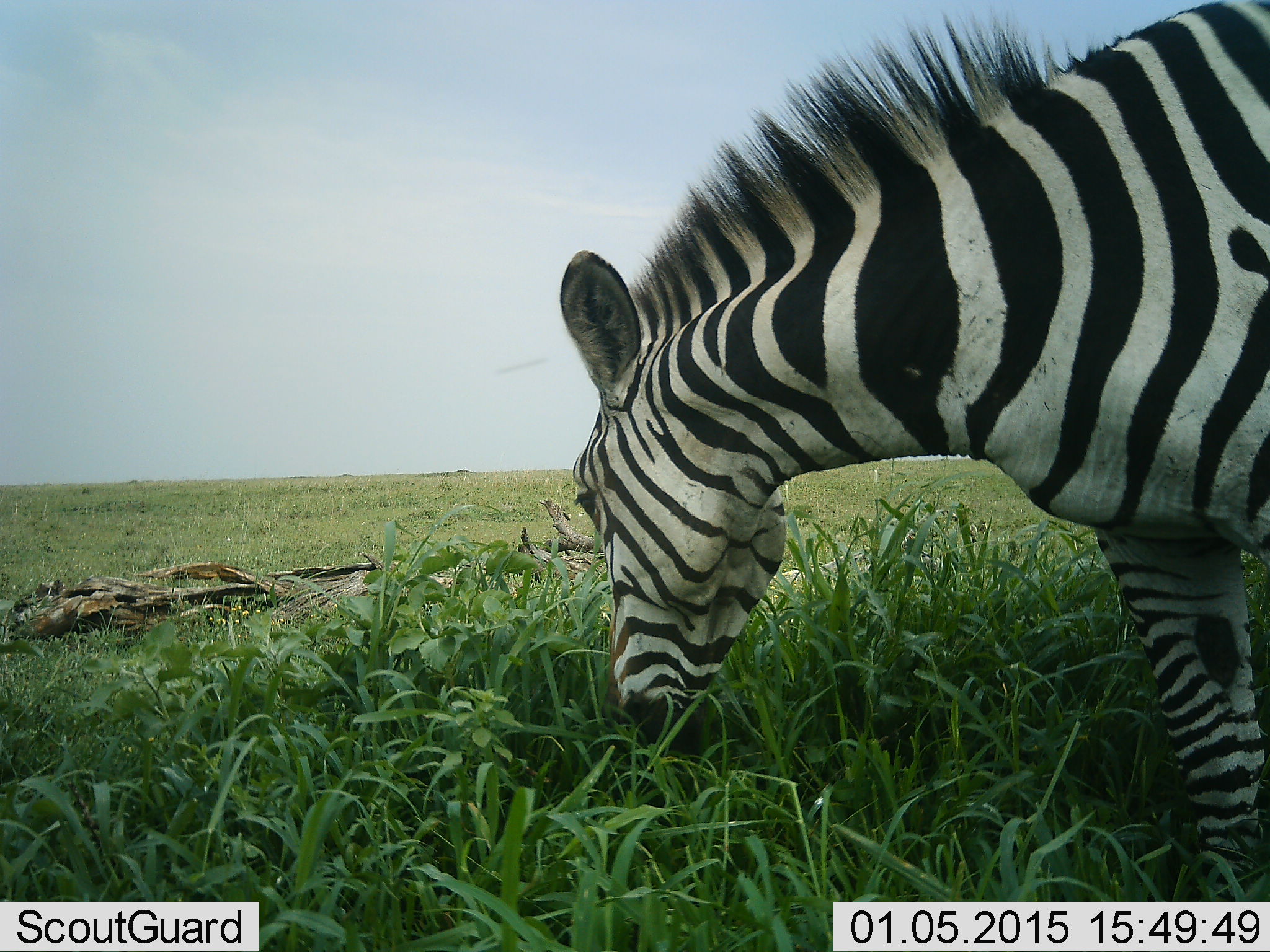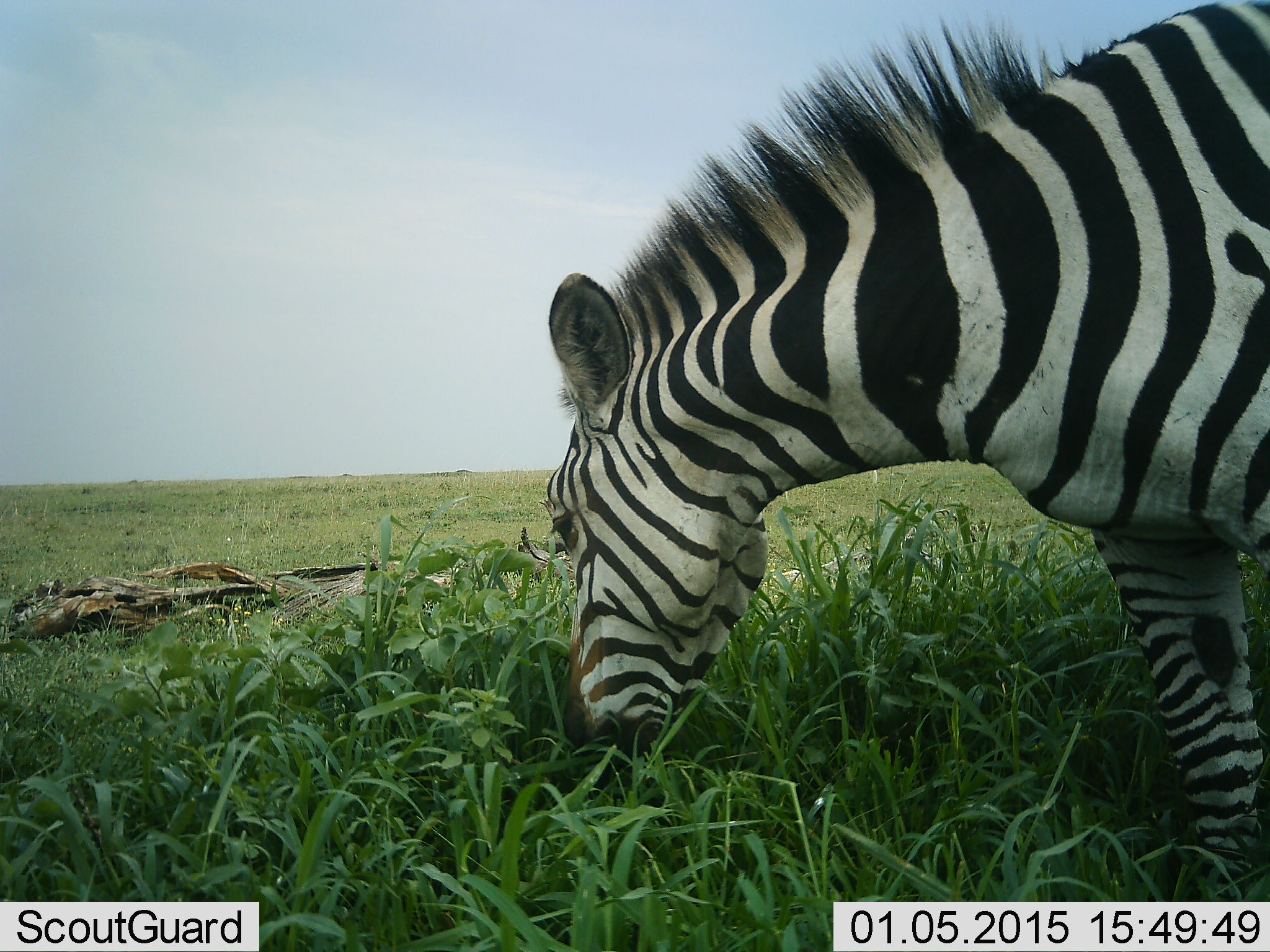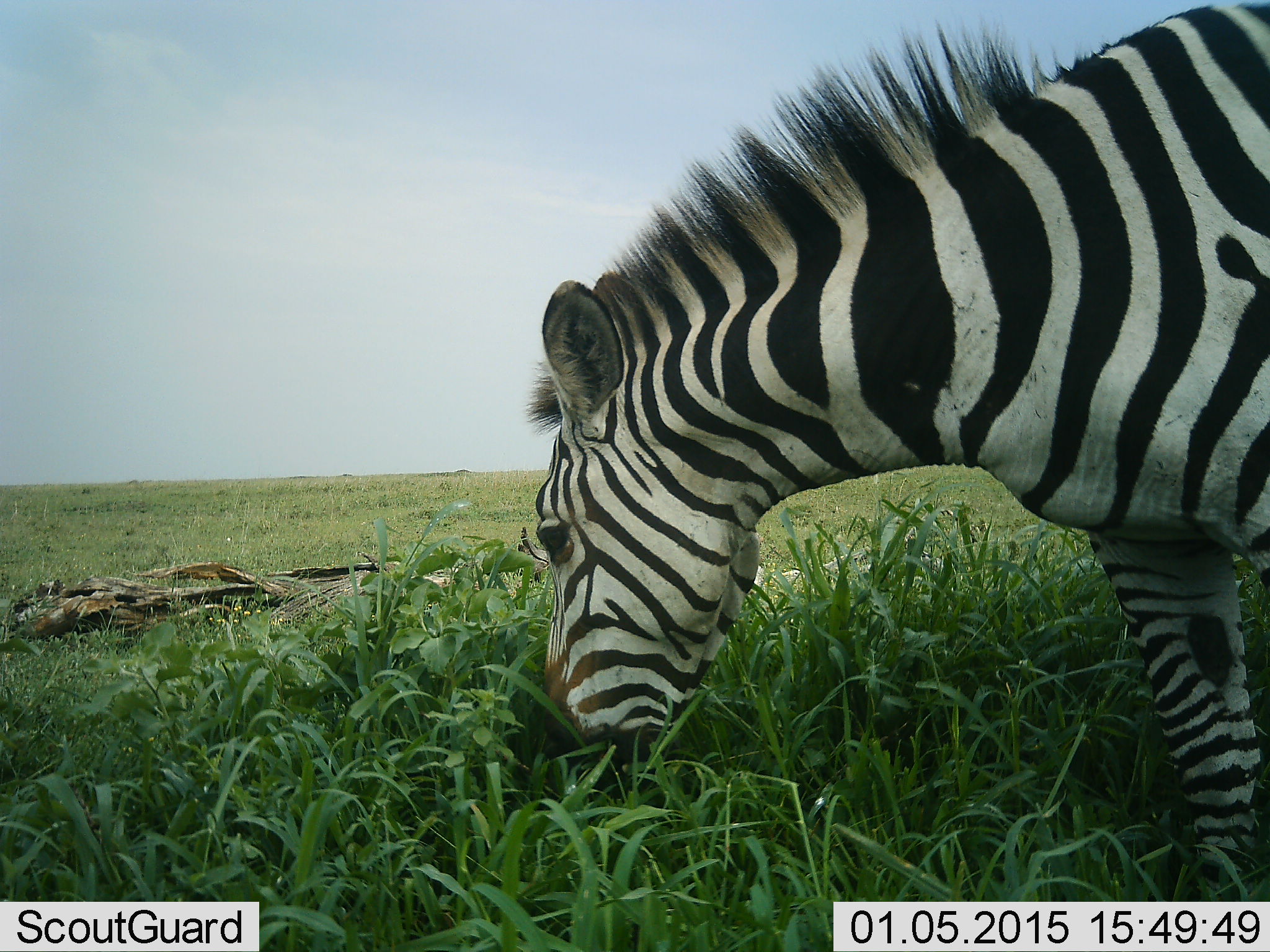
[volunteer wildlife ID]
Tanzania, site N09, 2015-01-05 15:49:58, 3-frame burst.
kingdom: Animalia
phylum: Chordata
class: Mammalia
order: Perissodactyla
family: Equidae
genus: Equus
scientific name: Equus quagga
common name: plains zebra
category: zebra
Zebra (plains zebra) (Equus quagga), count 1. Behavior (volunteer vote fractions): standing 40%, resting 0%, moving 0%, interacting 0%. Young present (vote fraction): 0%. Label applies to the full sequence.